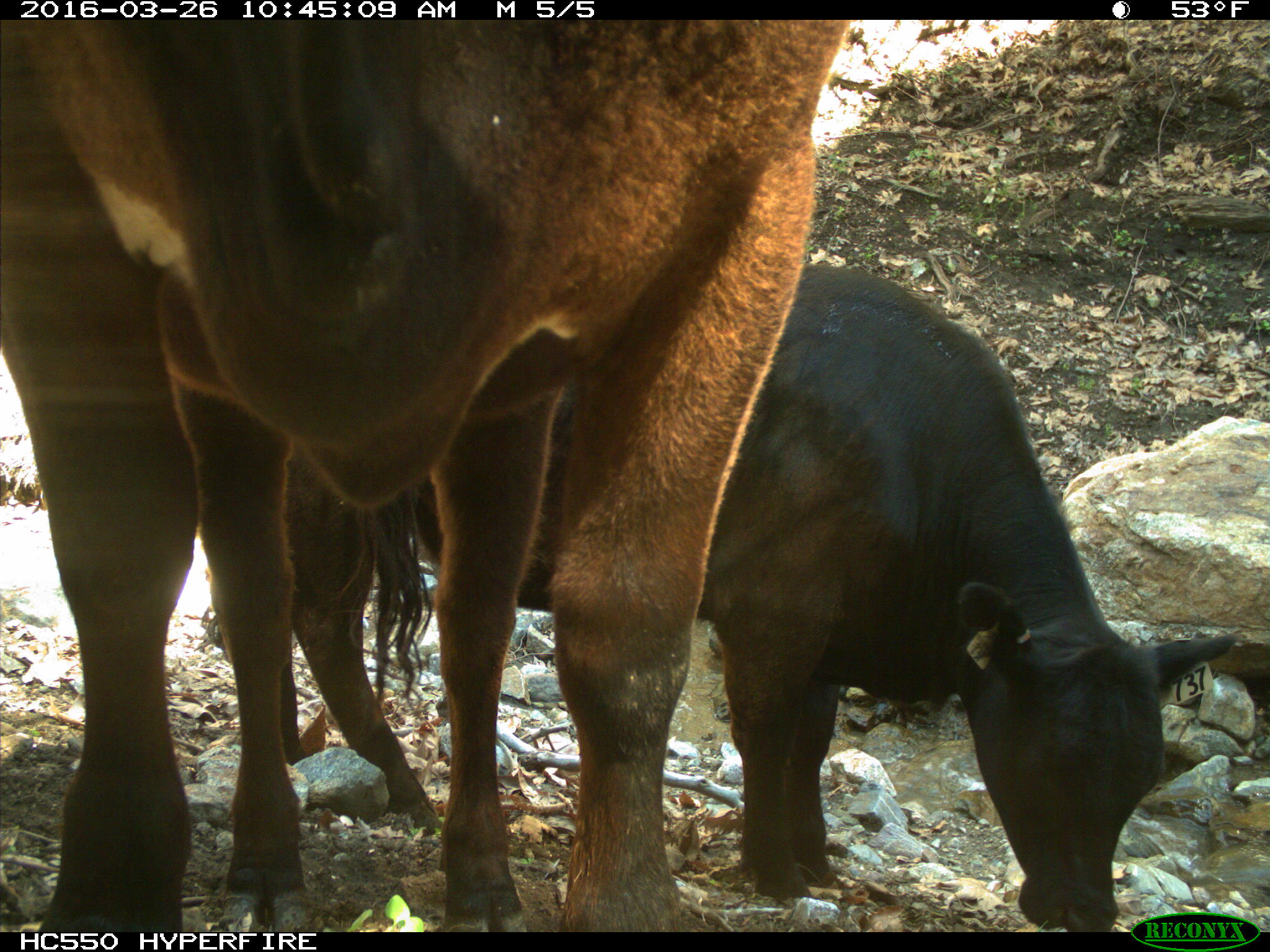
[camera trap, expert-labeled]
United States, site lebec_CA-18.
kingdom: Animalia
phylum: Chordata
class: Mammalia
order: Artiodactyla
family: Bovidae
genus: Bos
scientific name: Bos taurus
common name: domestic cow